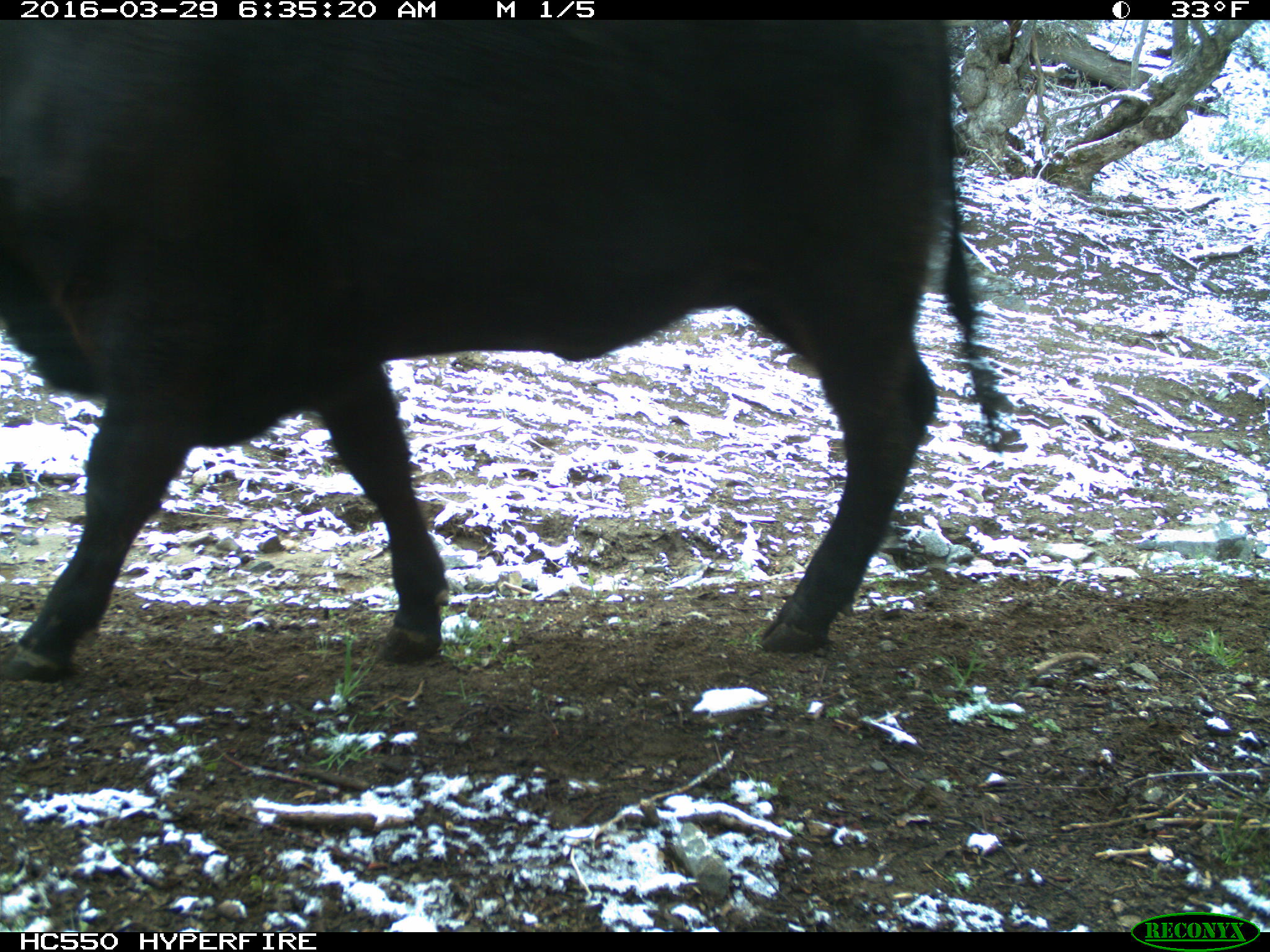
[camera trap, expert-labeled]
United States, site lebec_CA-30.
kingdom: Animalia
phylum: Chordata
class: Mammalia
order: Artiodactyla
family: Bovidae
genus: Bos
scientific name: Bos taurus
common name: domestic cow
Bos taurus (domestic cow).